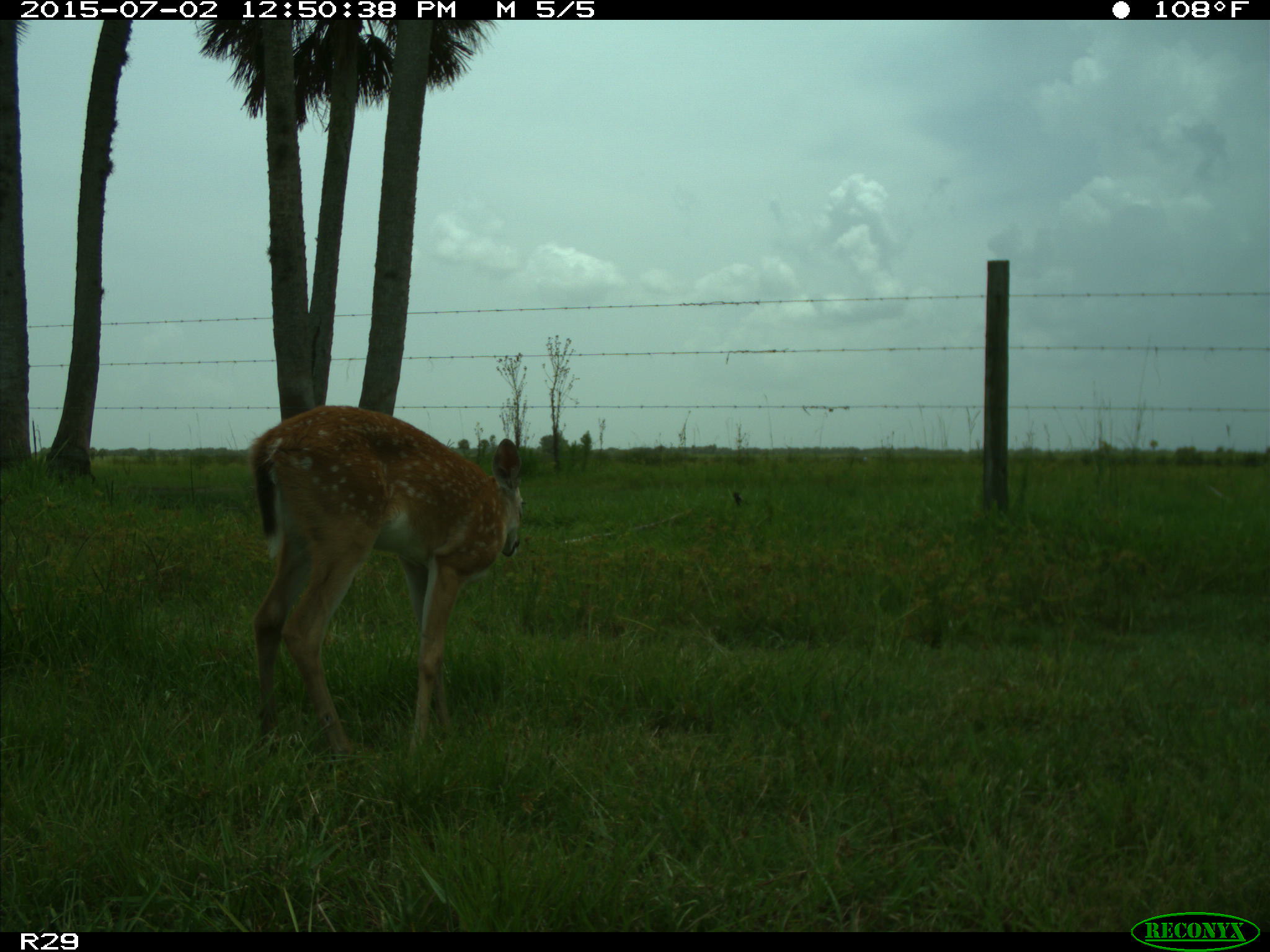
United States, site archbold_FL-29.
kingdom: Animalia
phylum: Chordata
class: Mammalia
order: Artiodactyla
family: Cervidae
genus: Odocoileus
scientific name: Odocoileus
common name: deer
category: unidentified deer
Unidentified deer (deer) (Odocoileus).